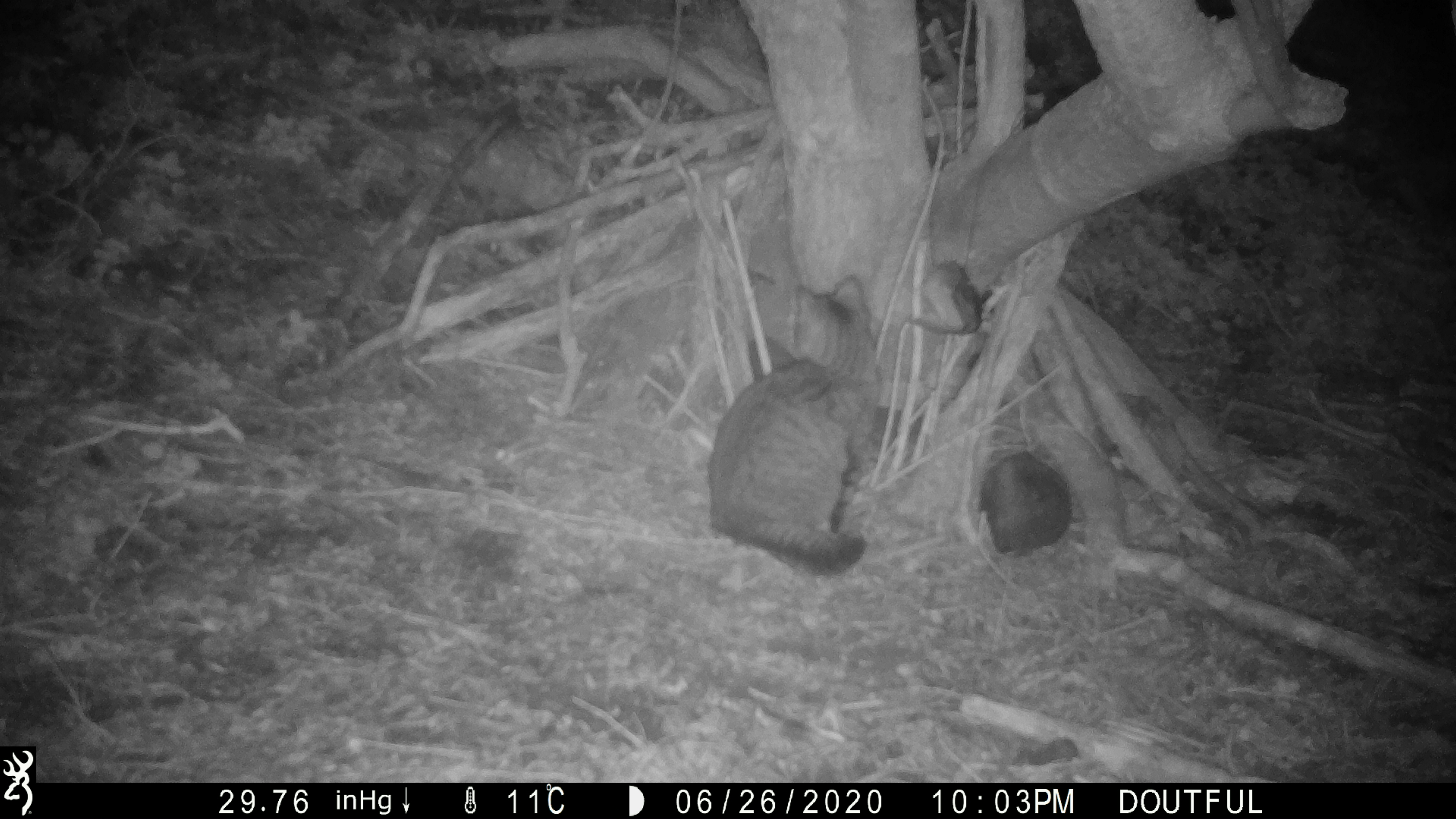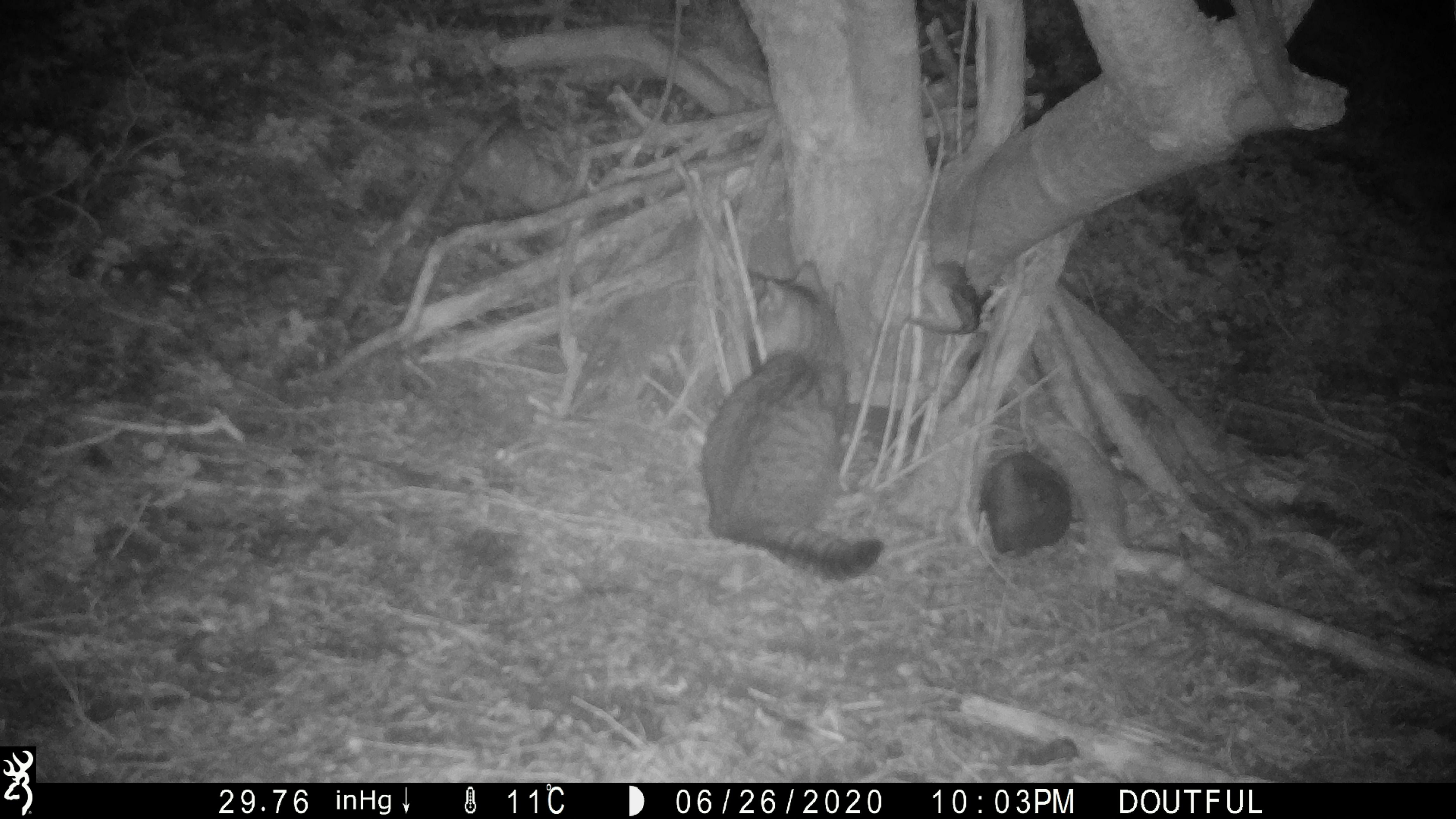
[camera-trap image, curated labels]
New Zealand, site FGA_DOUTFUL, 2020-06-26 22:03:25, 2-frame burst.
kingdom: Animalia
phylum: Chordata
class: Mammalia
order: Carnivora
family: Felidae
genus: Felis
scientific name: Felis catus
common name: domestic cat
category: cat